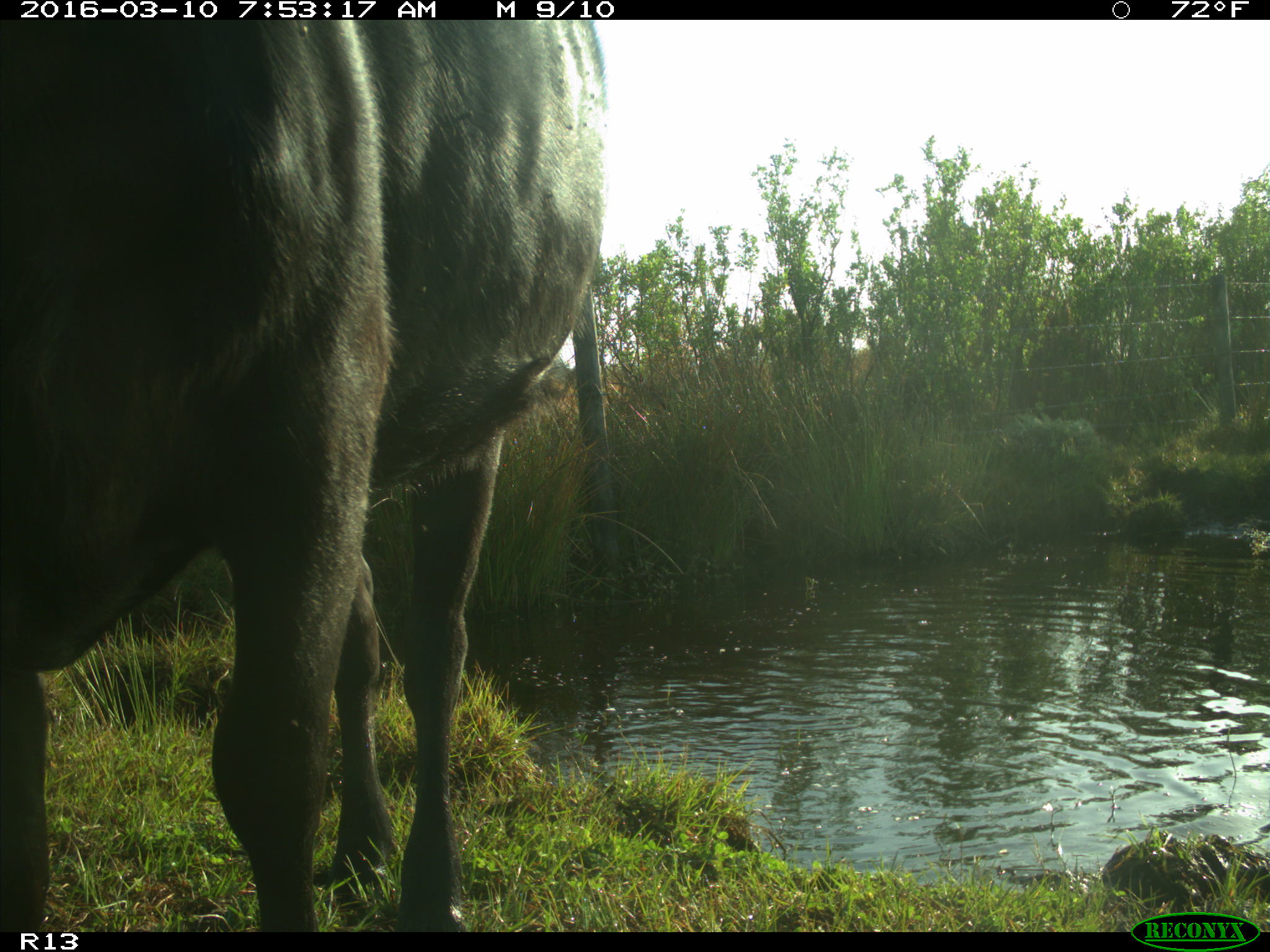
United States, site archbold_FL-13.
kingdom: Animalia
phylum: Chordata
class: Mammalia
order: Artiodactyla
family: Bovidae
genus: Bos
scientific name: Bos taurus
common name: domestic cow